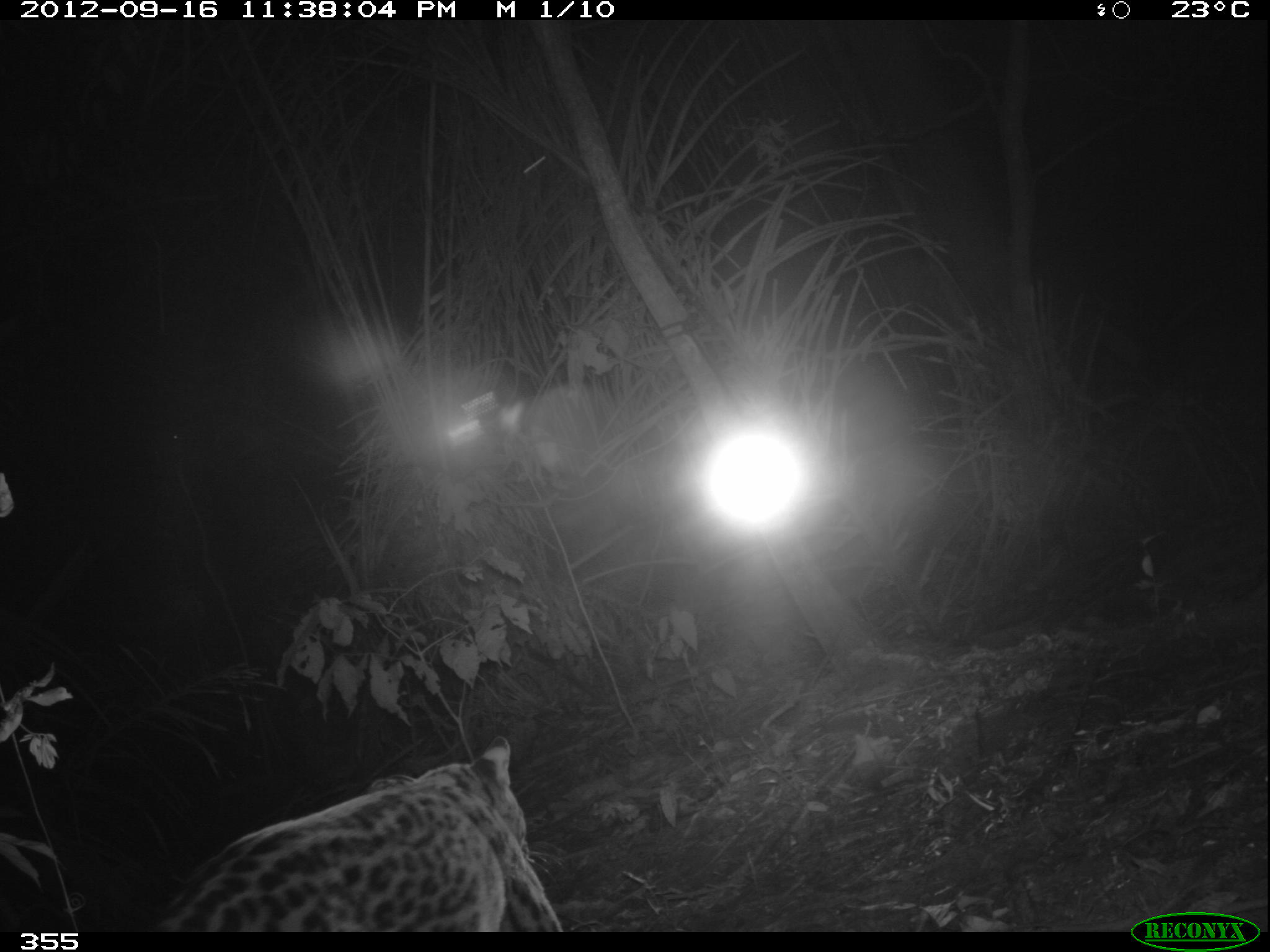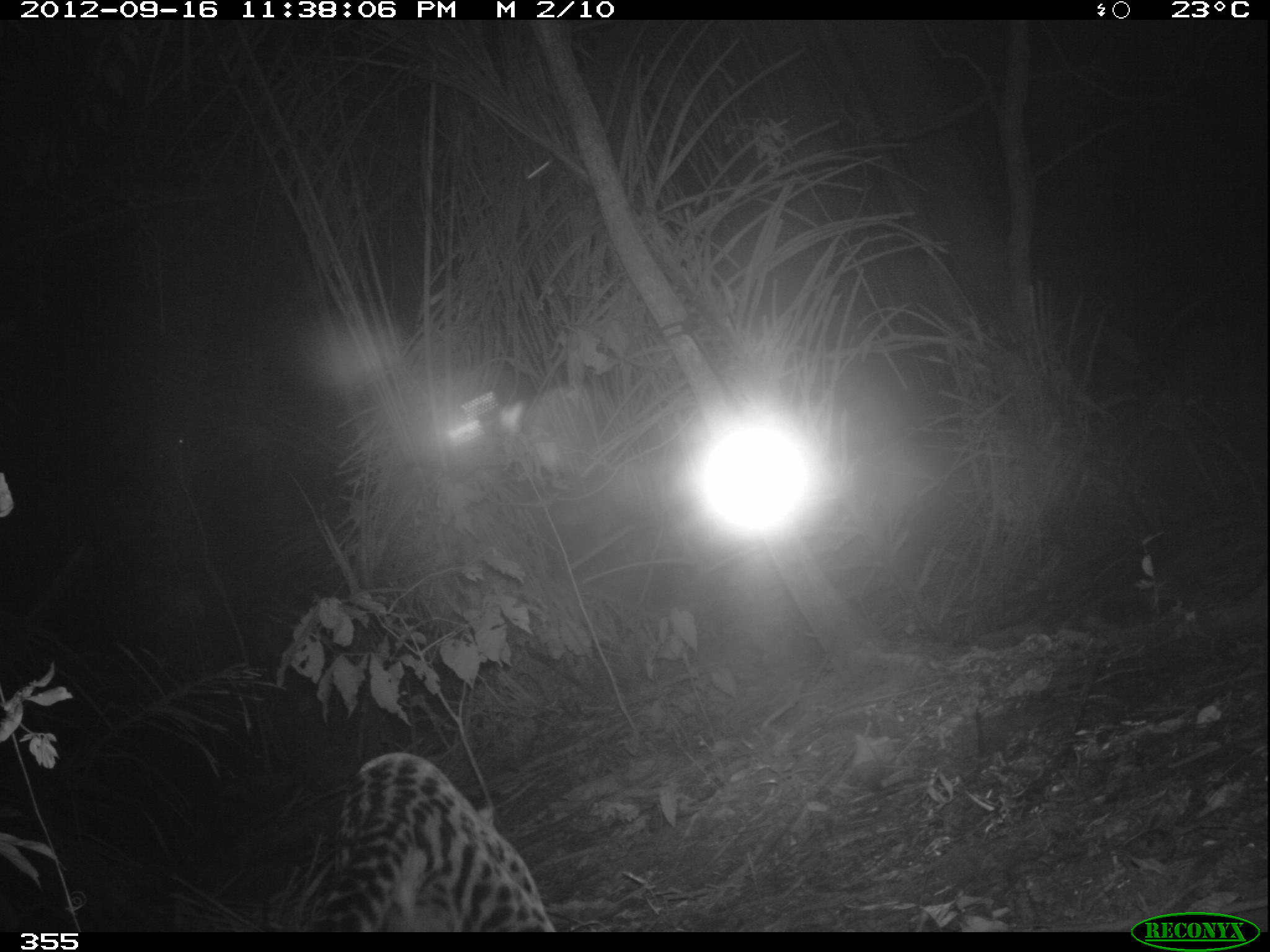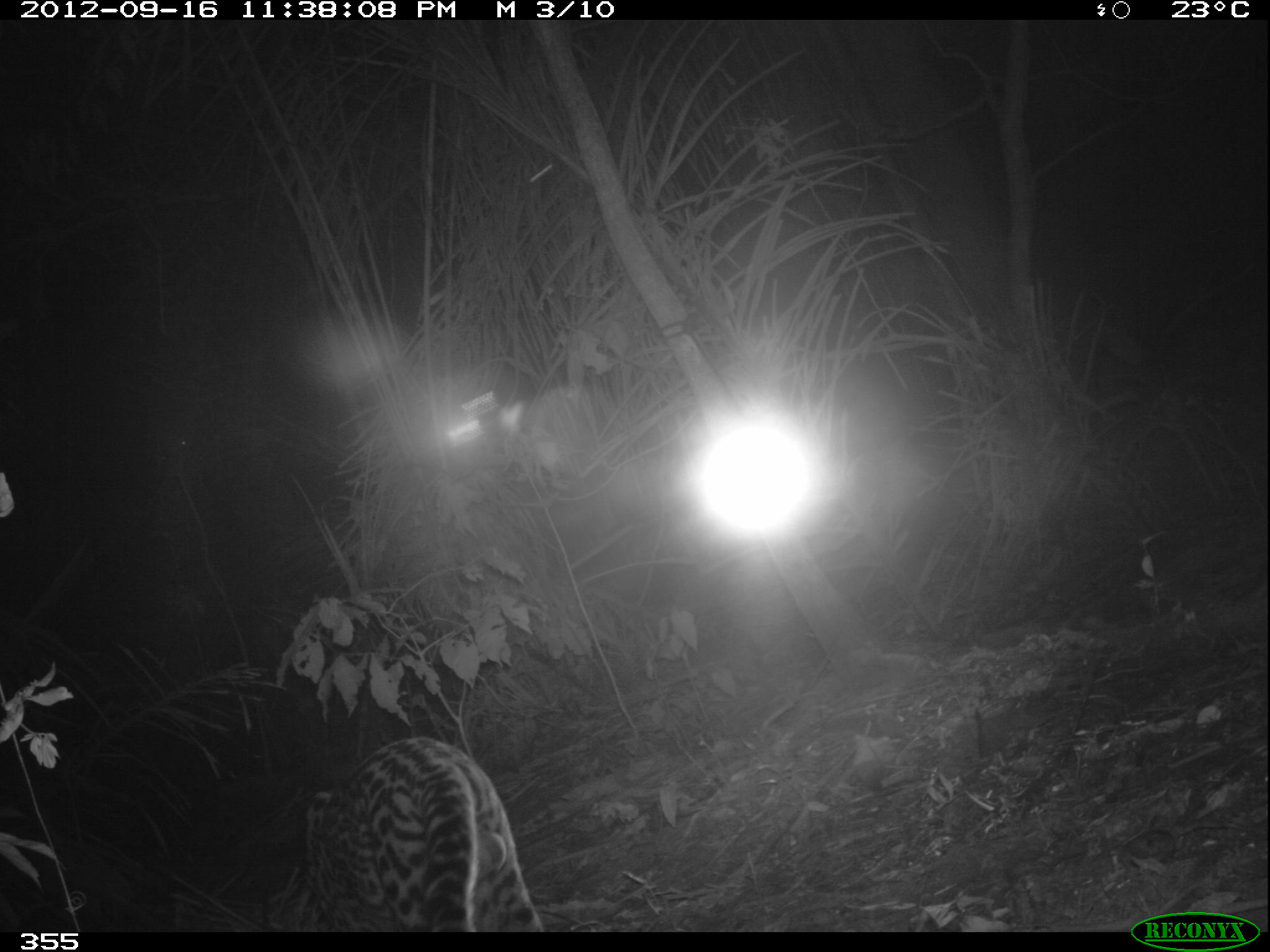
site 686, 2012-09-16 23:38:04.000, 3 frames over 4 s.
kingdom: Animalia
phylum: Chordata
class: Mammalia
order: Carnivora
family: Felidae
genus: Leopardus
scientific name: Leopardus pardalis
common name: ocelot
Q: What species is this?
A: Leopardus pardalis (ocelot).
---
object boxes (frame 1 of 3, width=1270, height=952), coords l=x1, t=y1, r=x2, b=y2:
leopardus pardalis: l=145, t=734, r=562, b=932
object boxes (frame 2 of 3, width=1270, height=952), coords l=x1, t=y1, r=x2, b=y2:
leopardus pardalis: l=304, t=750, r=554, b=931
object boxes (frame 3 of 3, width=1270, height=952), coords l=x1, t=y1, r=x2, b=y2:
leopardus pardalis: l=307, t=736, r=542, b=931